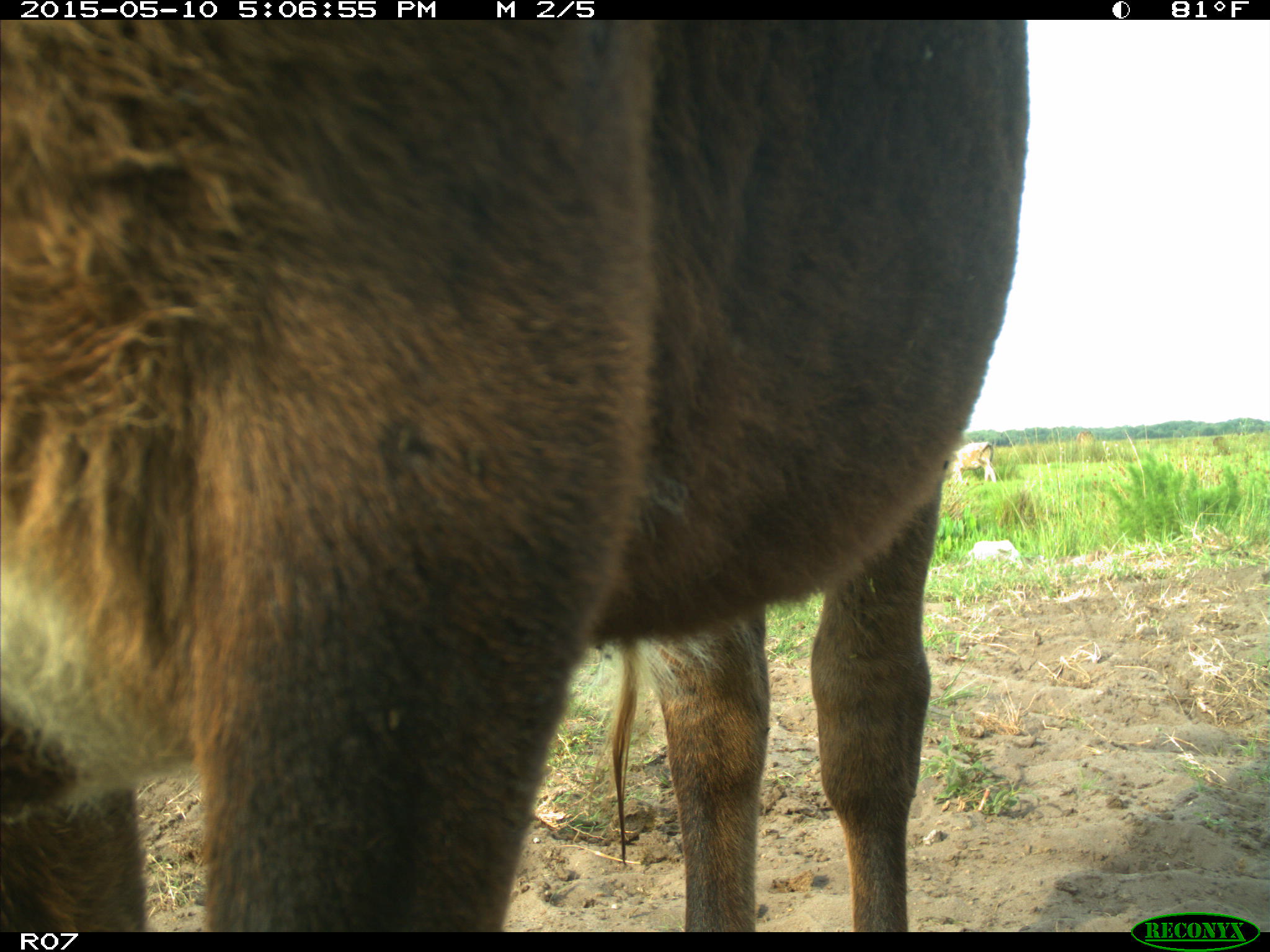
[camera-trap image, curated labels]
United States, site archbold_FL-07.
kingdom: Animalia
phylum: Chordata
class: Mammalia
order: Artiodactyla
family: Bovidae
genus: Bos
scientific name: Bos taurus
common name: domestic cow